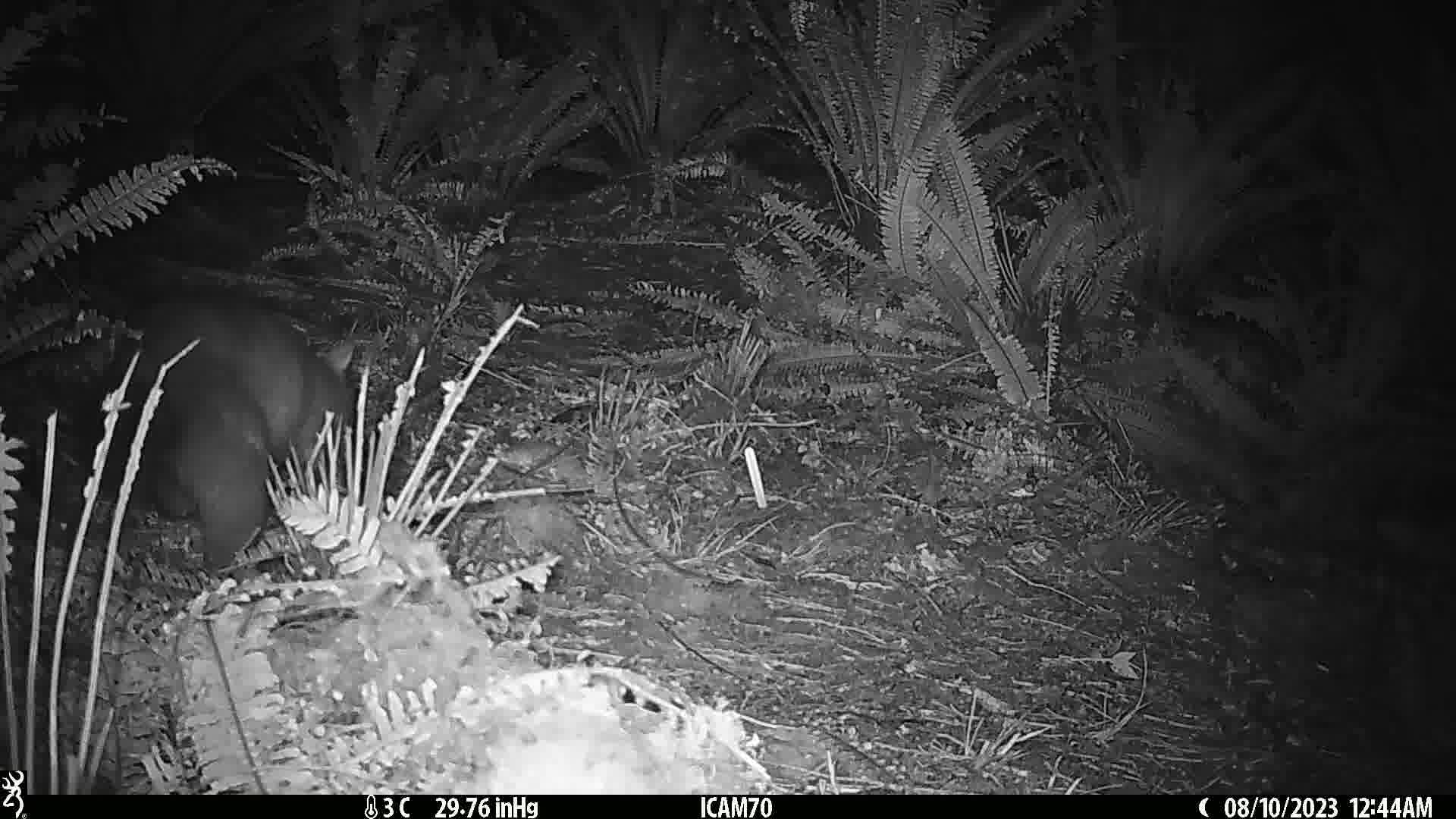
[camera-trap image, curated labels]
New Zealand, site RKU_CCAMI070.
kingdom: Animalia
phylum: Chordata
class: Mammalia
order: Diprotodontia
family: Phalangeridae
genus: Trichosurus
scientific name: Trichosurus vulpecula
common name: common brushtail possum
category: possum